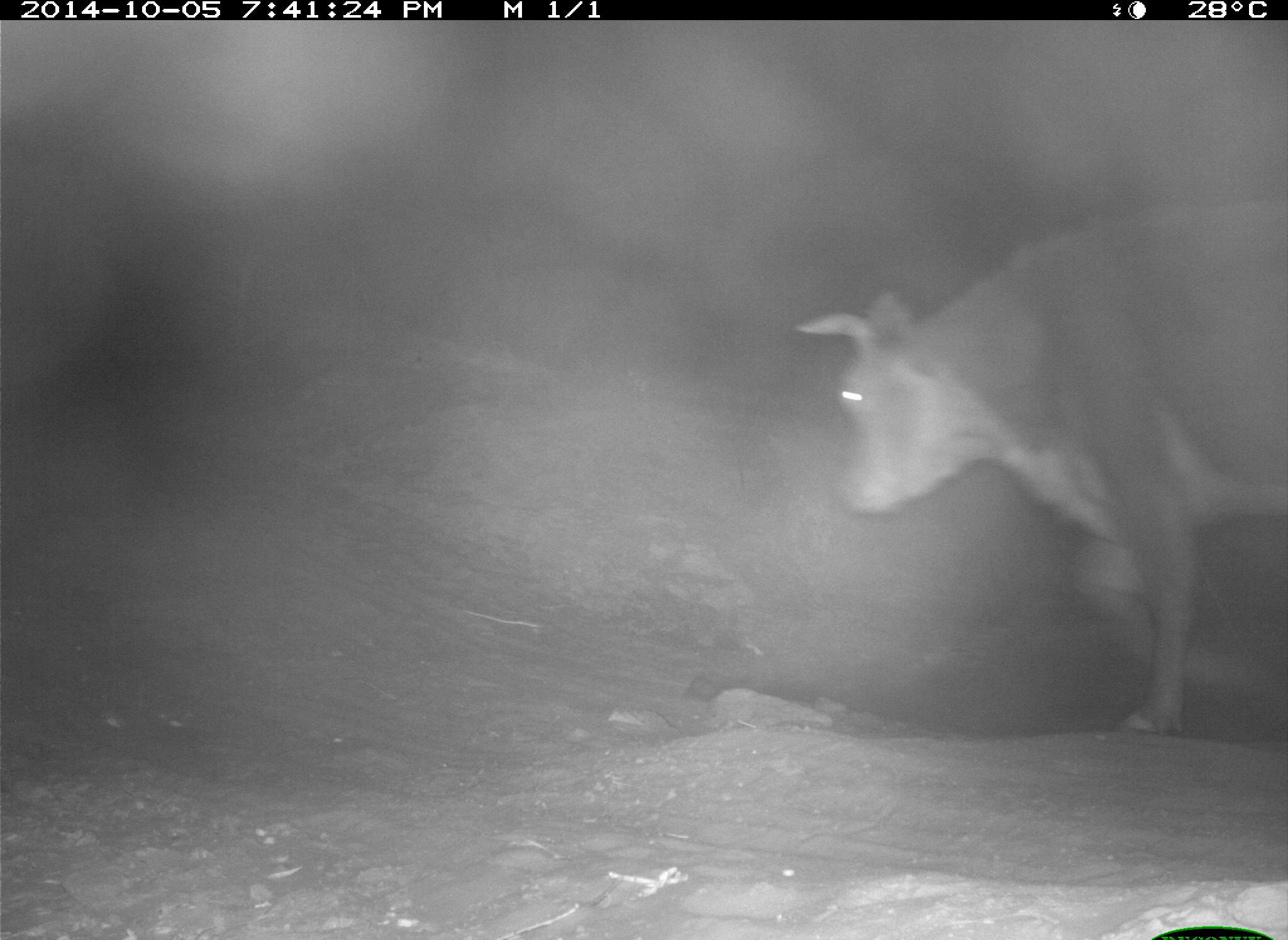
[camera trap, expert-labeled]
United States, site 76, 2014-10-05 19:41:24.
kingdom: Animalia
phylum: Chordata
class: Mammalia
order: Artiodactyla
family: Bovidae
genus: Bos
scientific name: Bos taurus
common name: cow